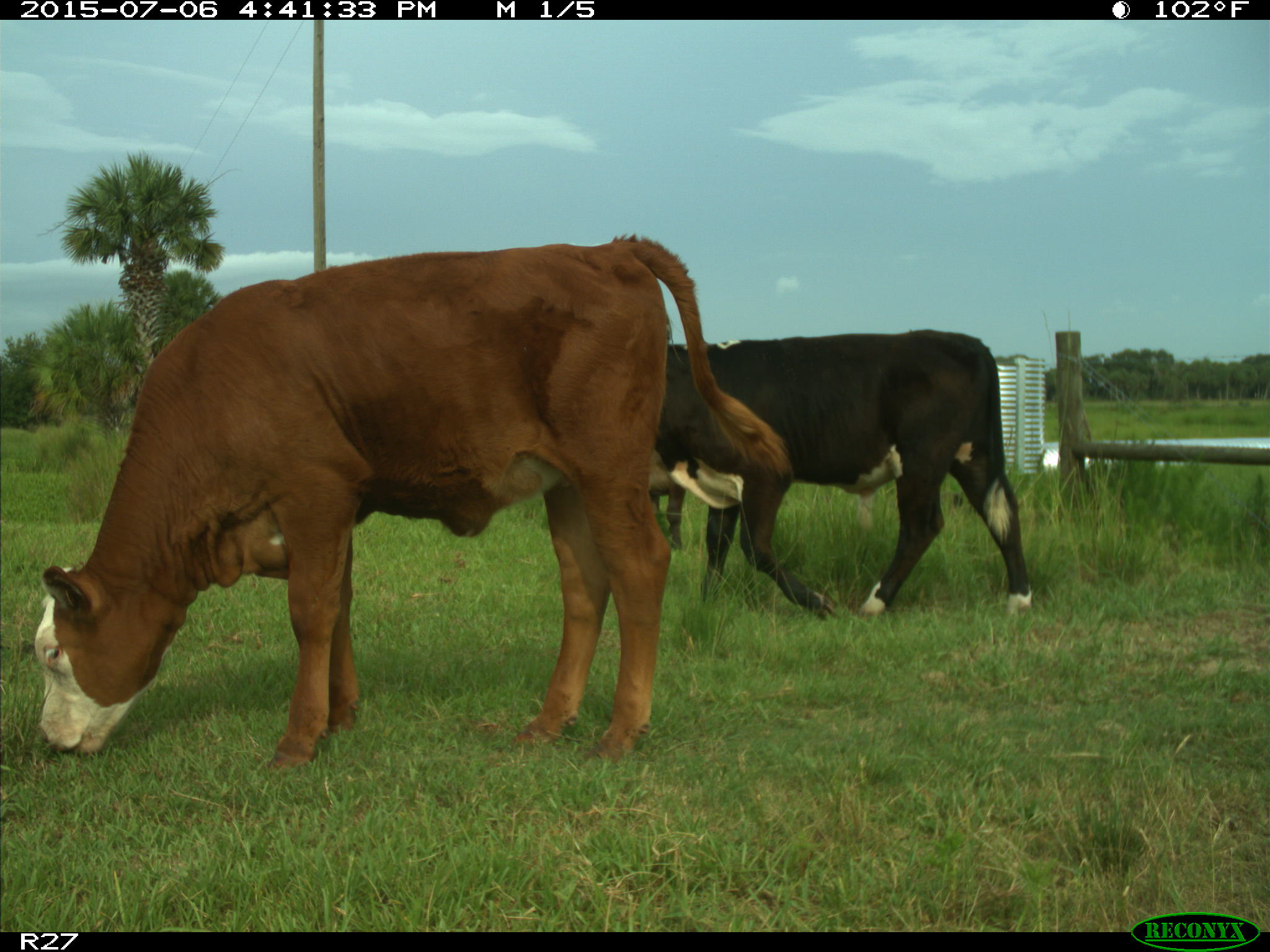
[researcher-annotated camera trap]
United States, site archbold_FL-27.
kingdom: Animalia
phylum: Chordata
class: Mammalia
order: Artiodactyla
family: Bovidae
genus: Bos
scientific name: Bos taurus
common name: domestic cow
Bos taurus (domestic cow).